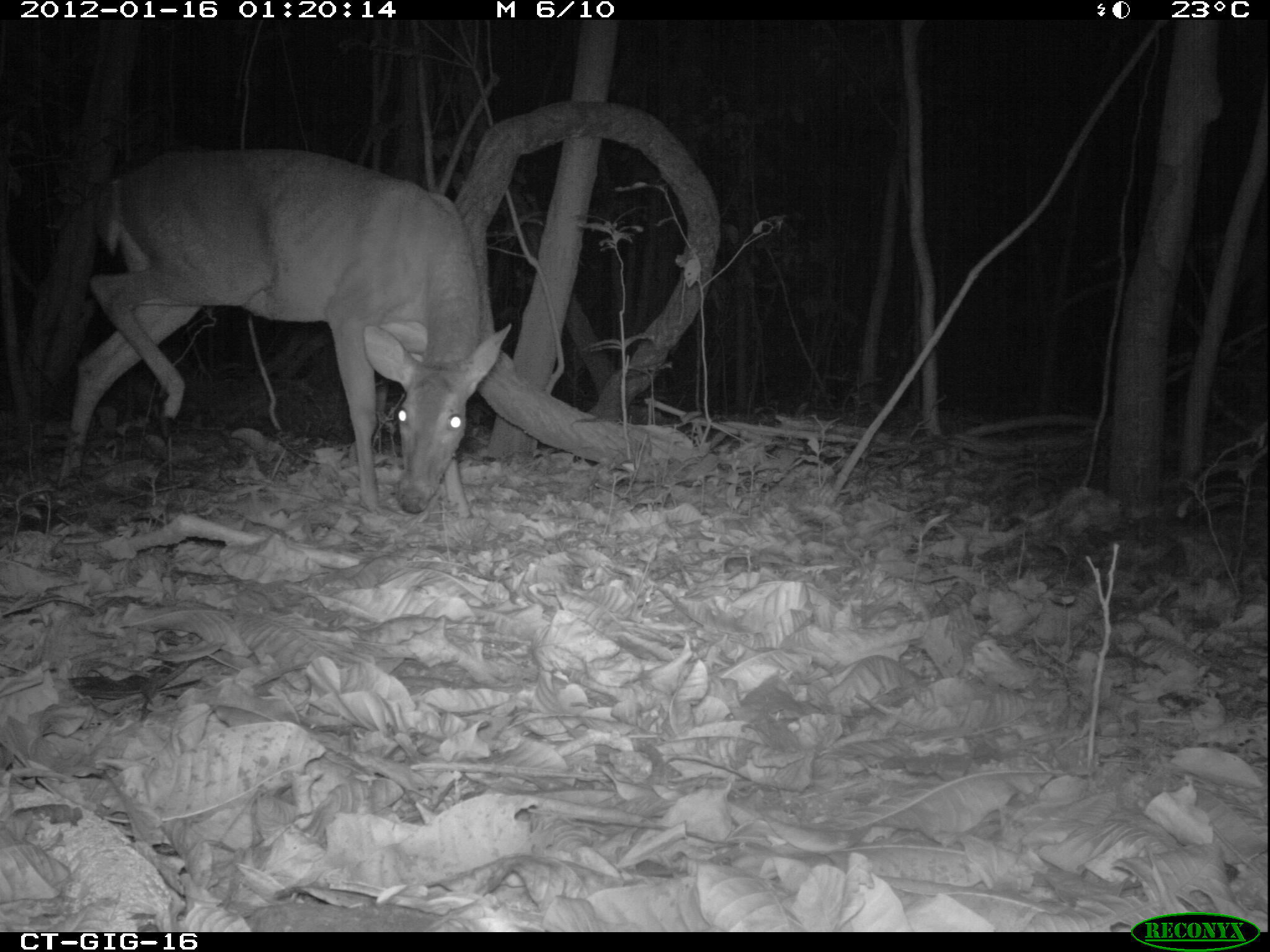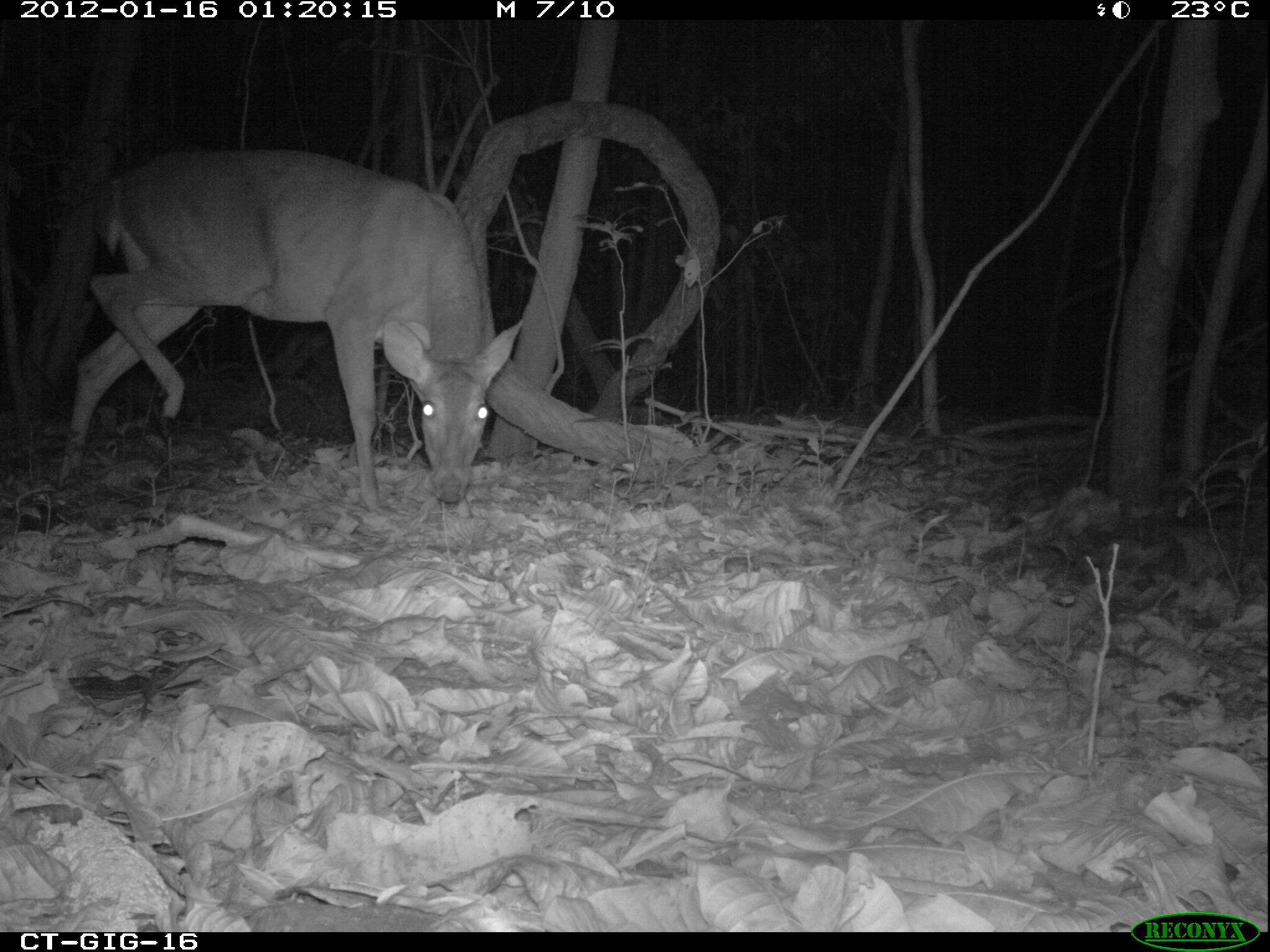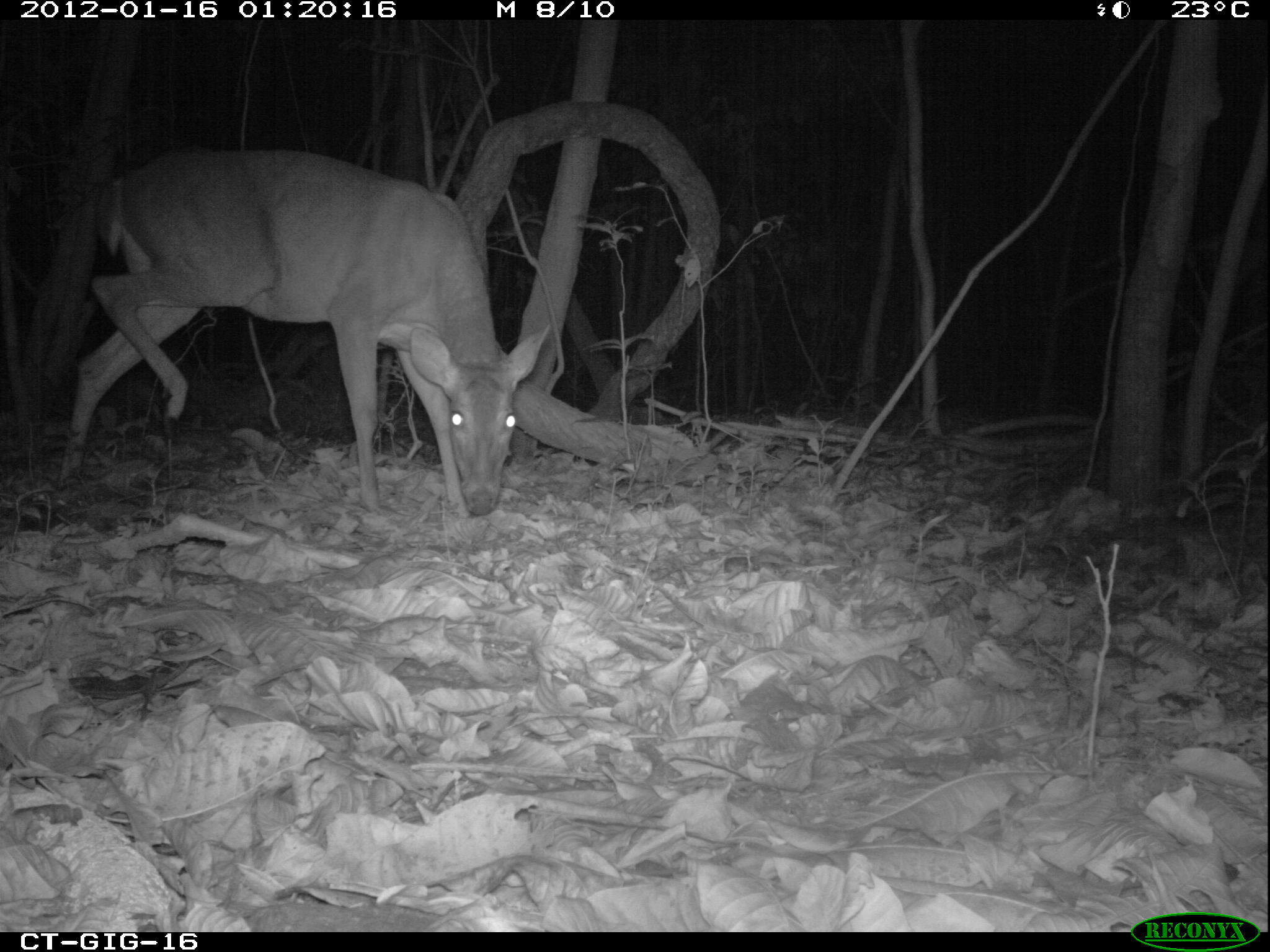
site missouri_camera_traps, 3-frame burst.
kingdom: Animalia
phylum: Chordata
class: Mammalia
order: Artiodactyla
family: Cervidae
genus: Odocoileus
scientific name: Odocoileus virginianus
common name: white-tailed deer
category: white tailed deer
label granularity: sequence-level